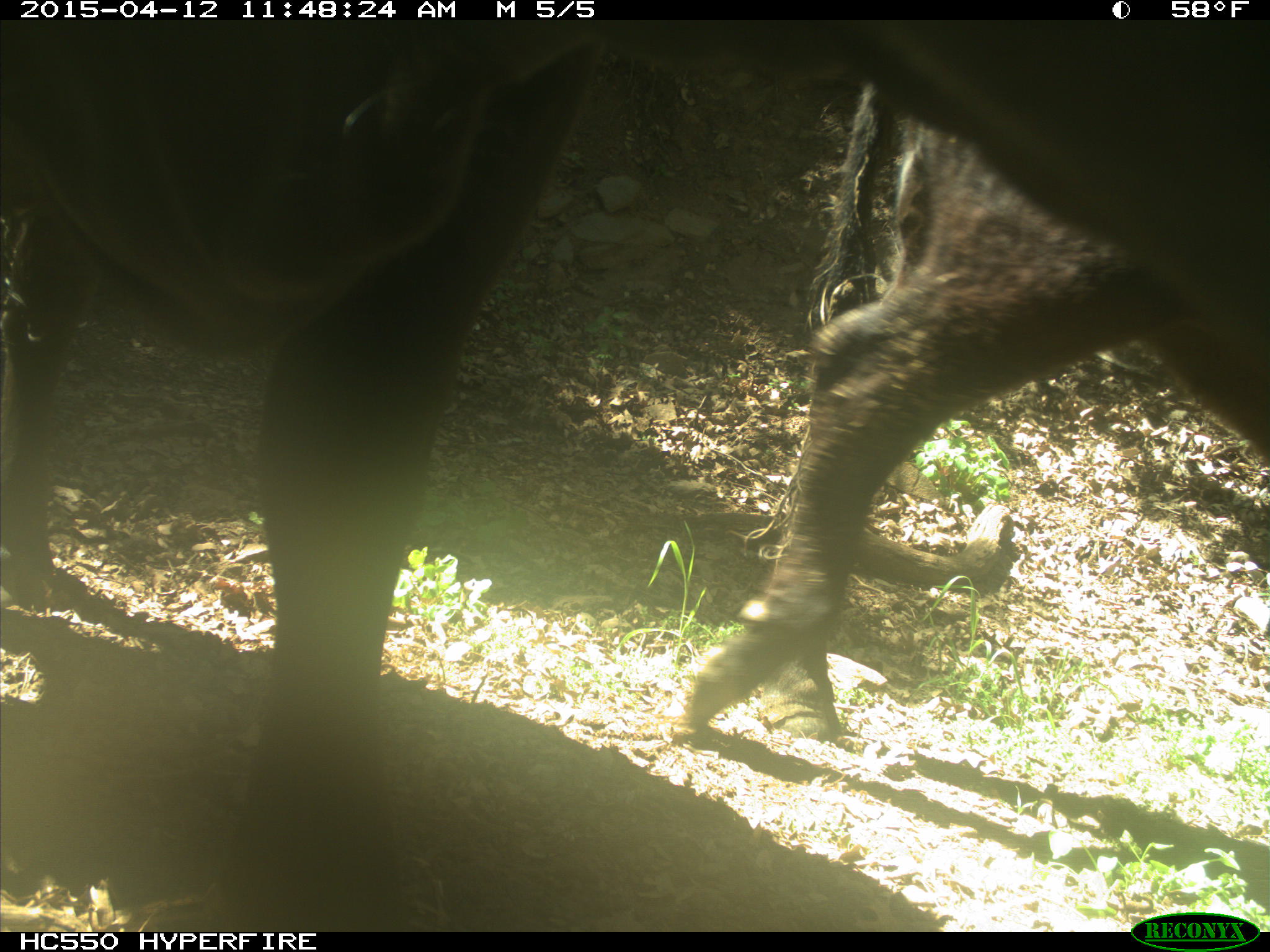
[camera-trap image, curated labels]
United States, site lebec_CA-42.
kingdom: Animalia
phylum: Chordata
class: Mammalia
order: Artiodactyla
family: Bovidae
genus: Bos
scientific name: Bos taurus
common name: domestic cow